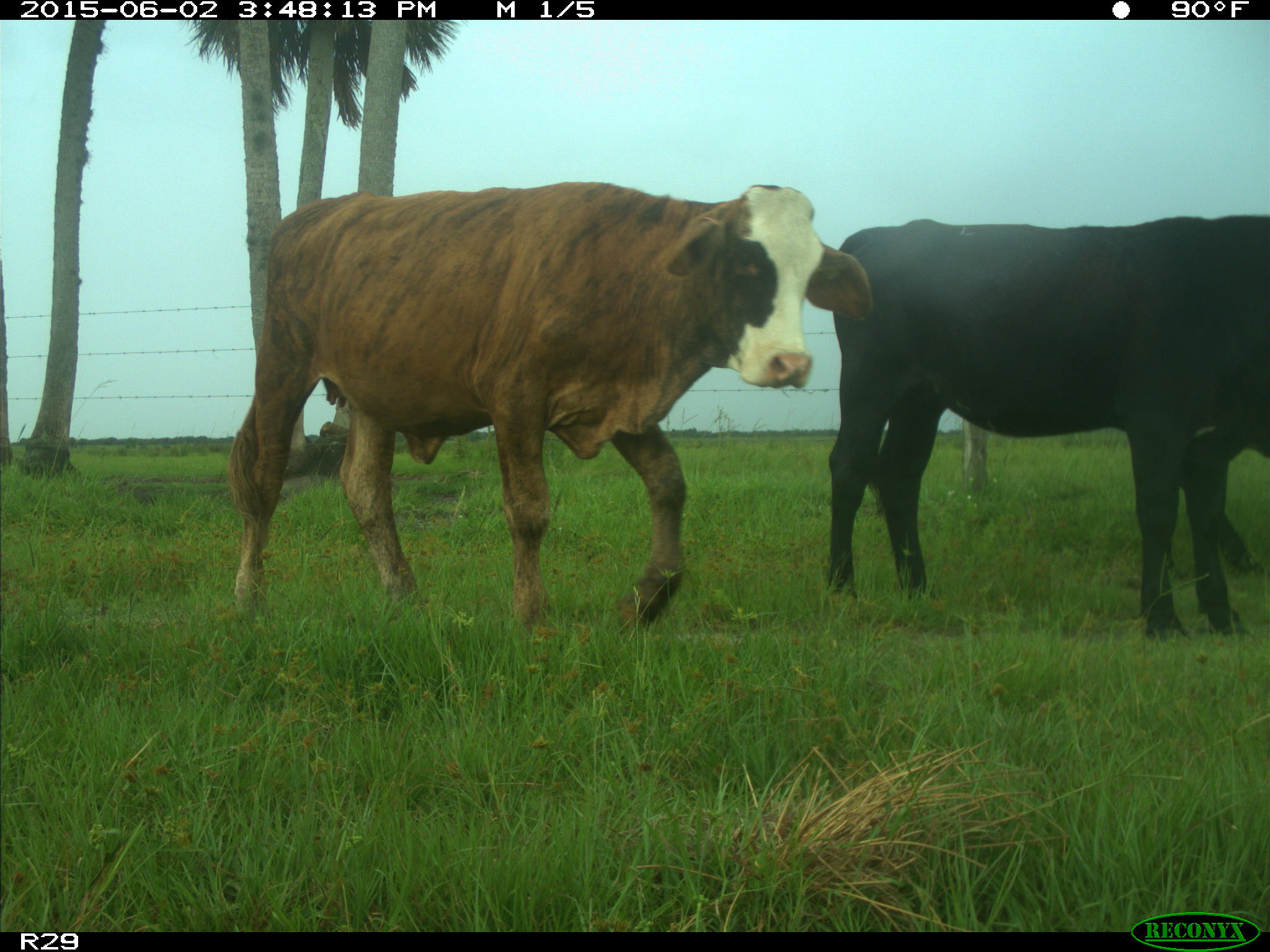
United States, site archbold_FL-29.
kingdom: Animalia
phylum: Chordata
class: Mammalia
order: Artiodactyla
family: Bovidae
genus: Bos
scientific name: Bos taurus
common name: domestic cow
Bos taurus (domestic cow).